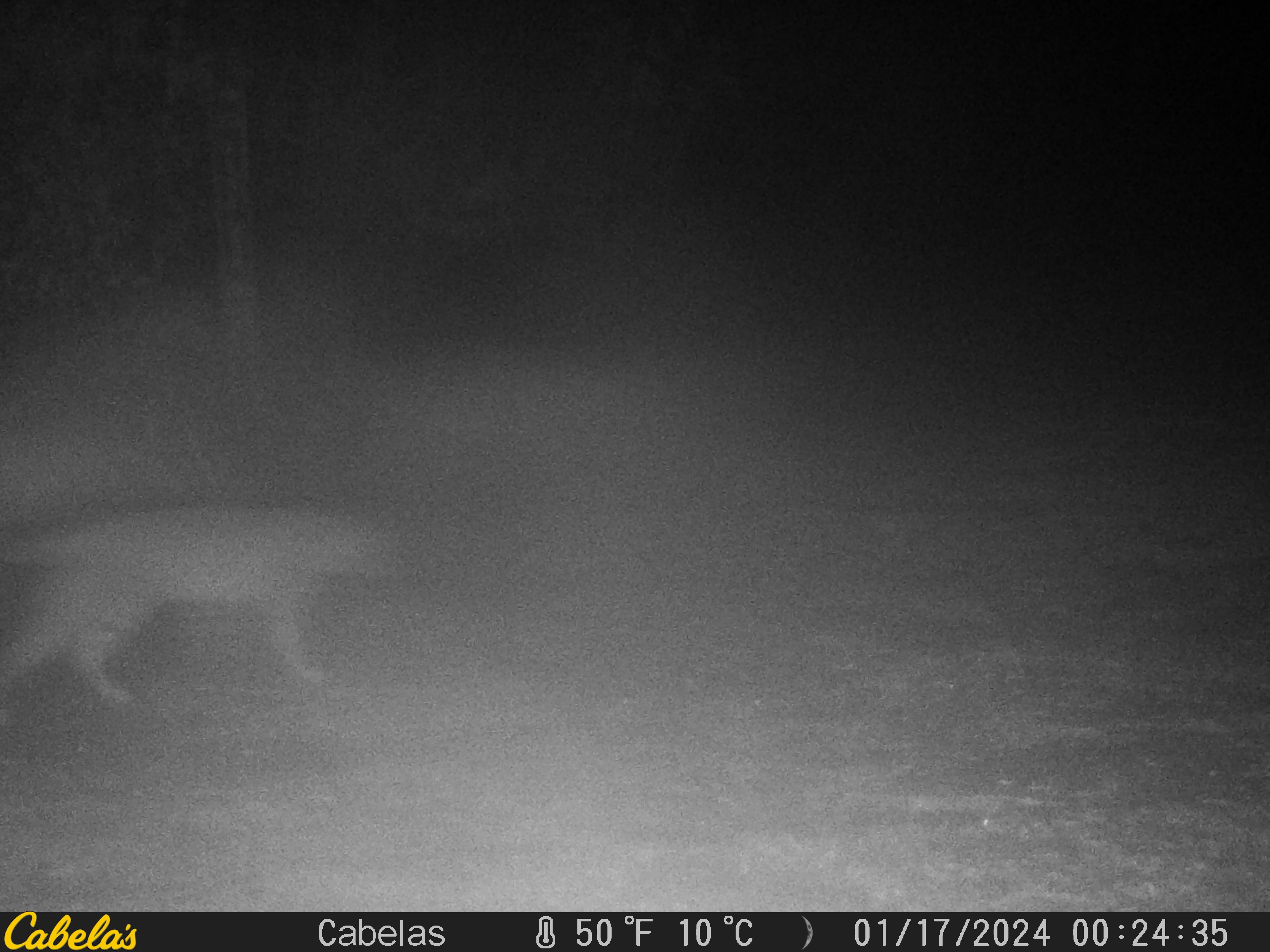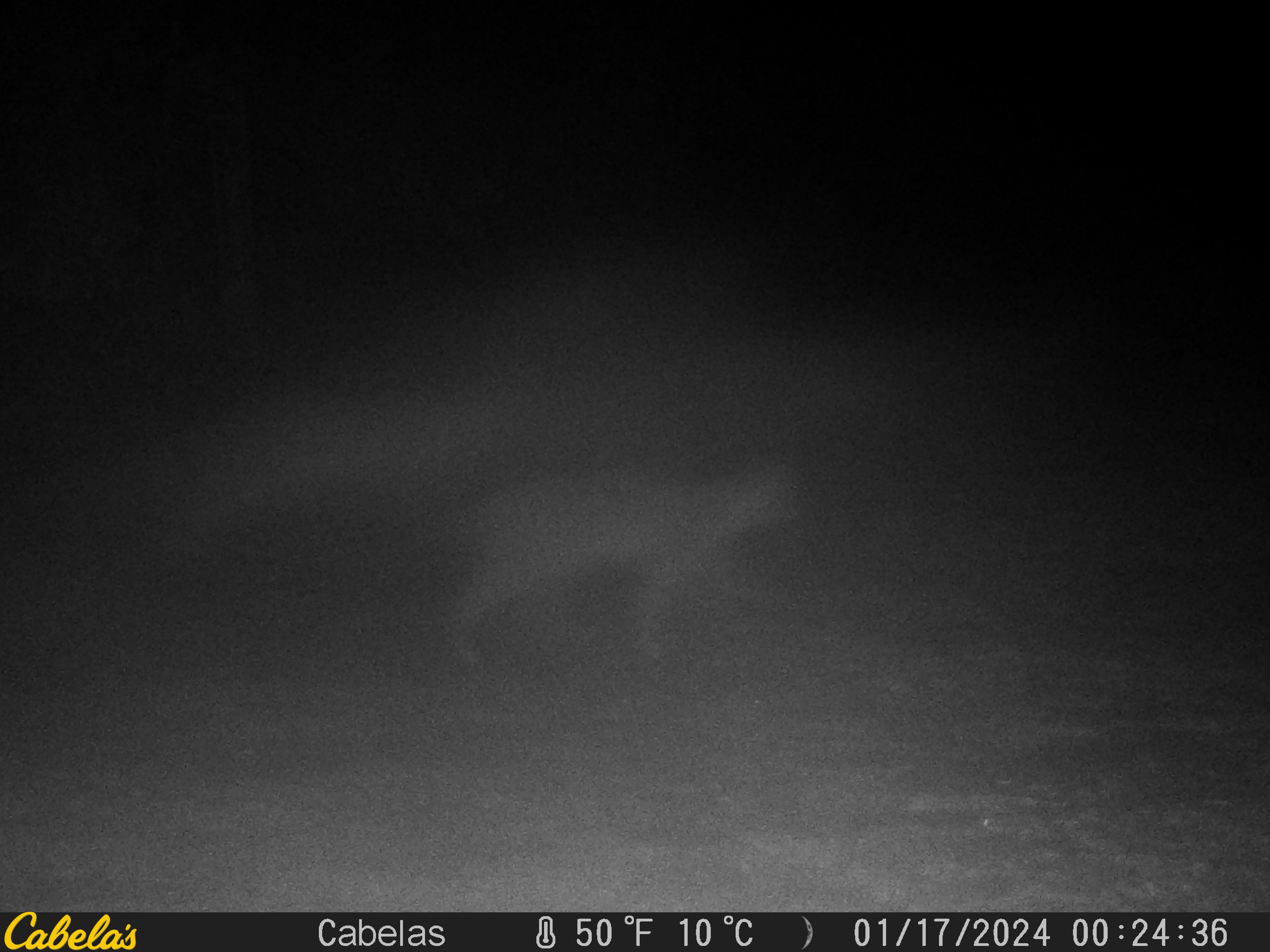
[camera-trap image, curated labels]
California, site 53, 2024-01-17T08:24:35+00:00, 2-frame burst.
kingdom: Animalia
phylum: Chordata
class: Mammalia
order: Carnivora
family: Felidae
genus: Lynx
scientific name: Lynx rufus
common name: bobcat